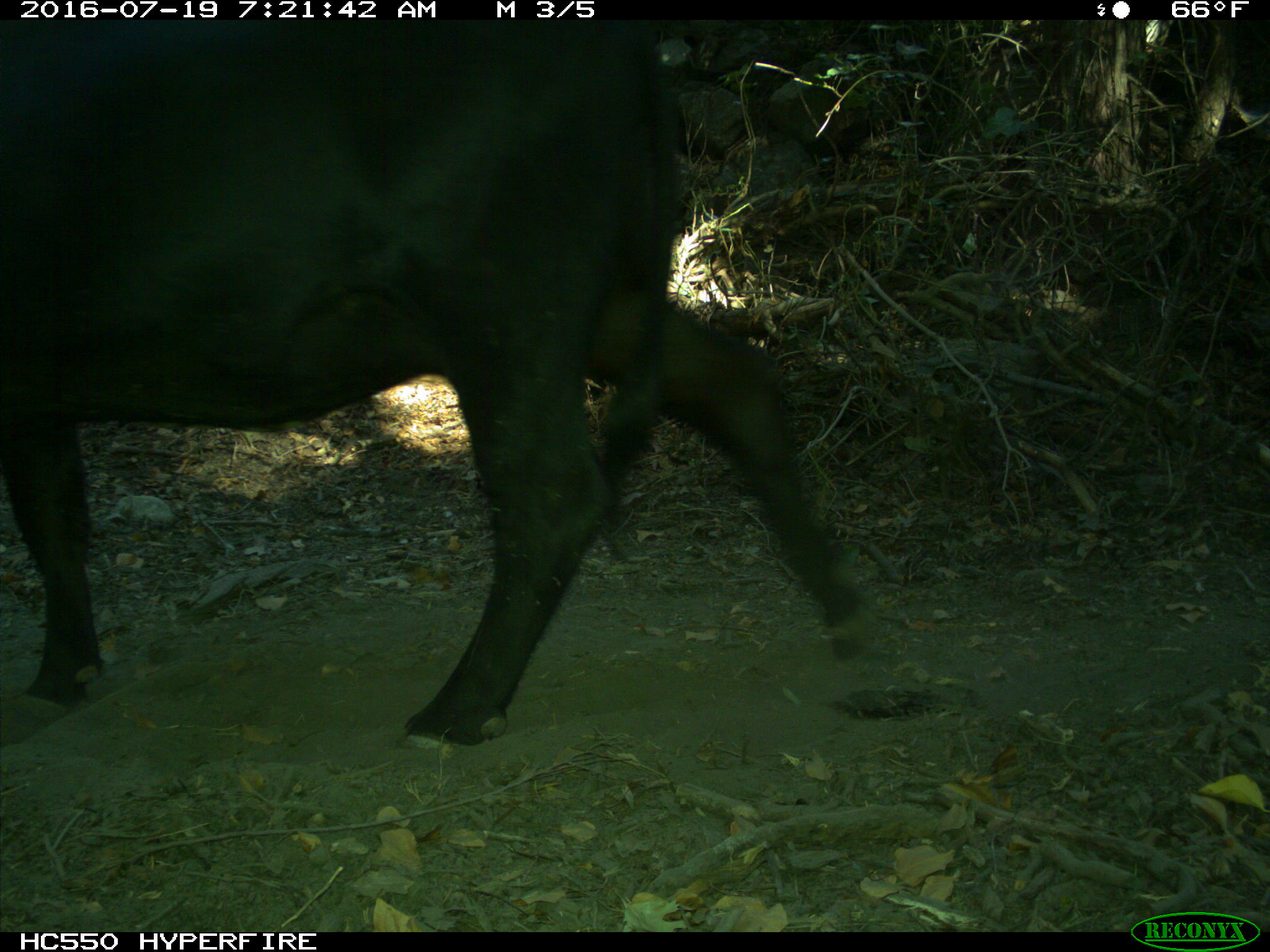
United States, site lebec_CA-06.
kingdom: Animalia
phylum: Chordata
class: Mammalia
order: Artiodactyla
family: Bovidae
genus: Bos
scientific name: Bos taurus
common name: domestic cow